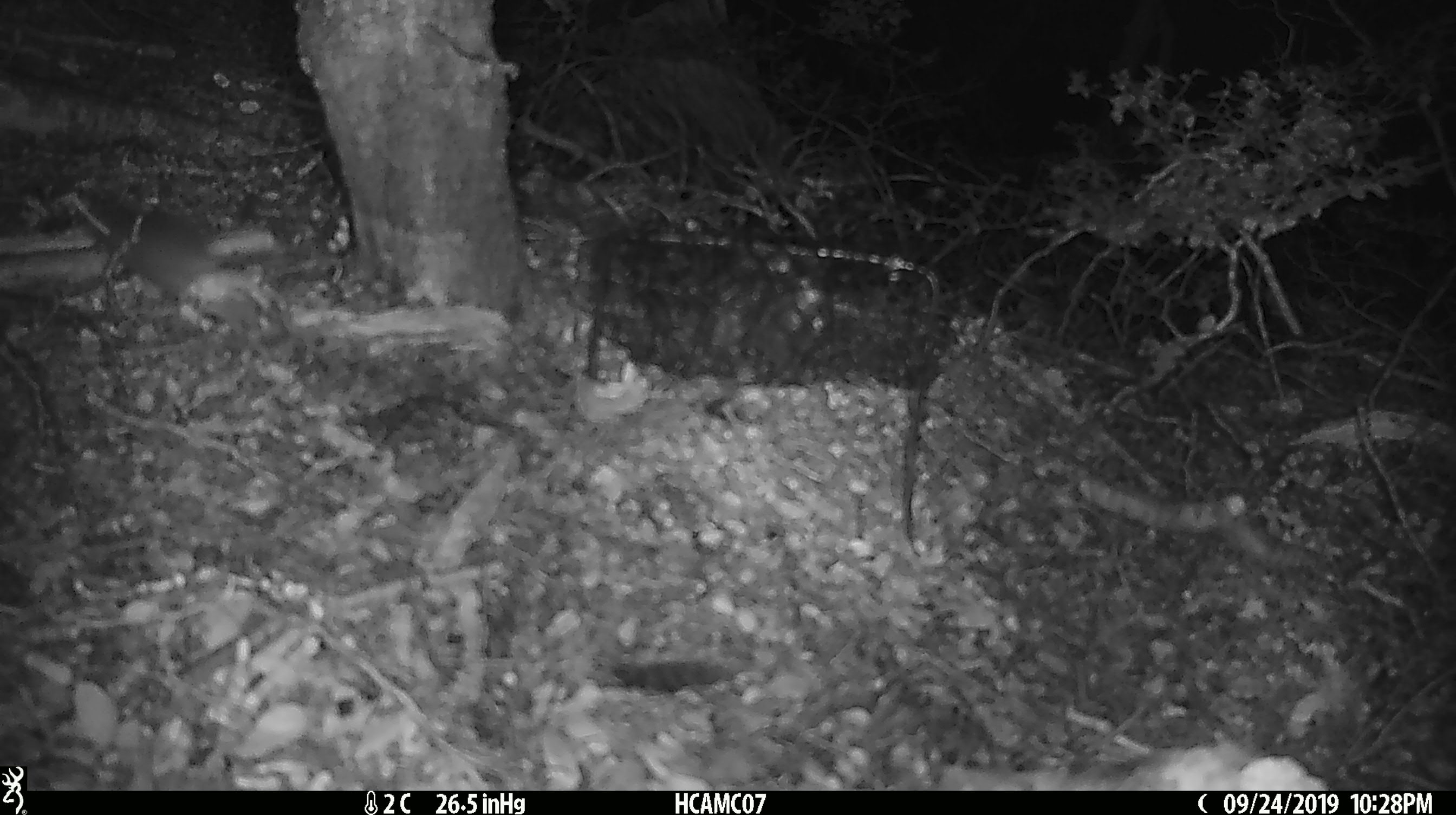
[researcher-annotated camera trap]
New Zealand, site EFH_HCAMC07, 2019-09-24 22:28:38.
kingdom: Animalia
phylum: Chordata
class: Mammalia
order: Rodentia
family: Muridae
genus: Mus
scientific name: Mus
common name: mouse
Mouse (Mus).